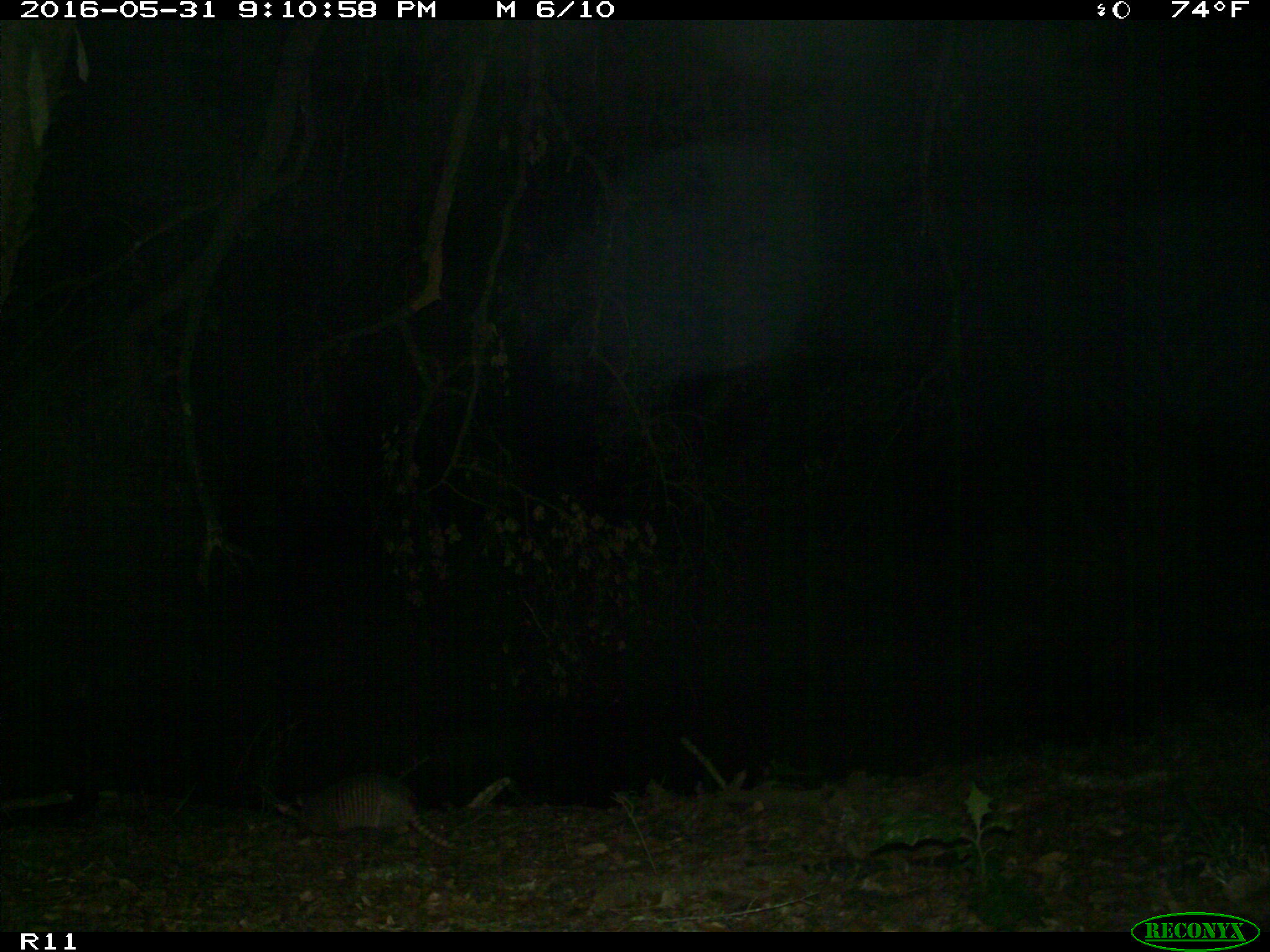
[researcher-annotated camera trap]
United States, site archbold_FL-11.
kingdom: Animalia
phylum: Chordata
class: Mammalia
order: Cingulata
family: Dasypodidae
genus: Dasypus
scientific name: Dasypus novemcinctus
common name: nine-banded armadillo